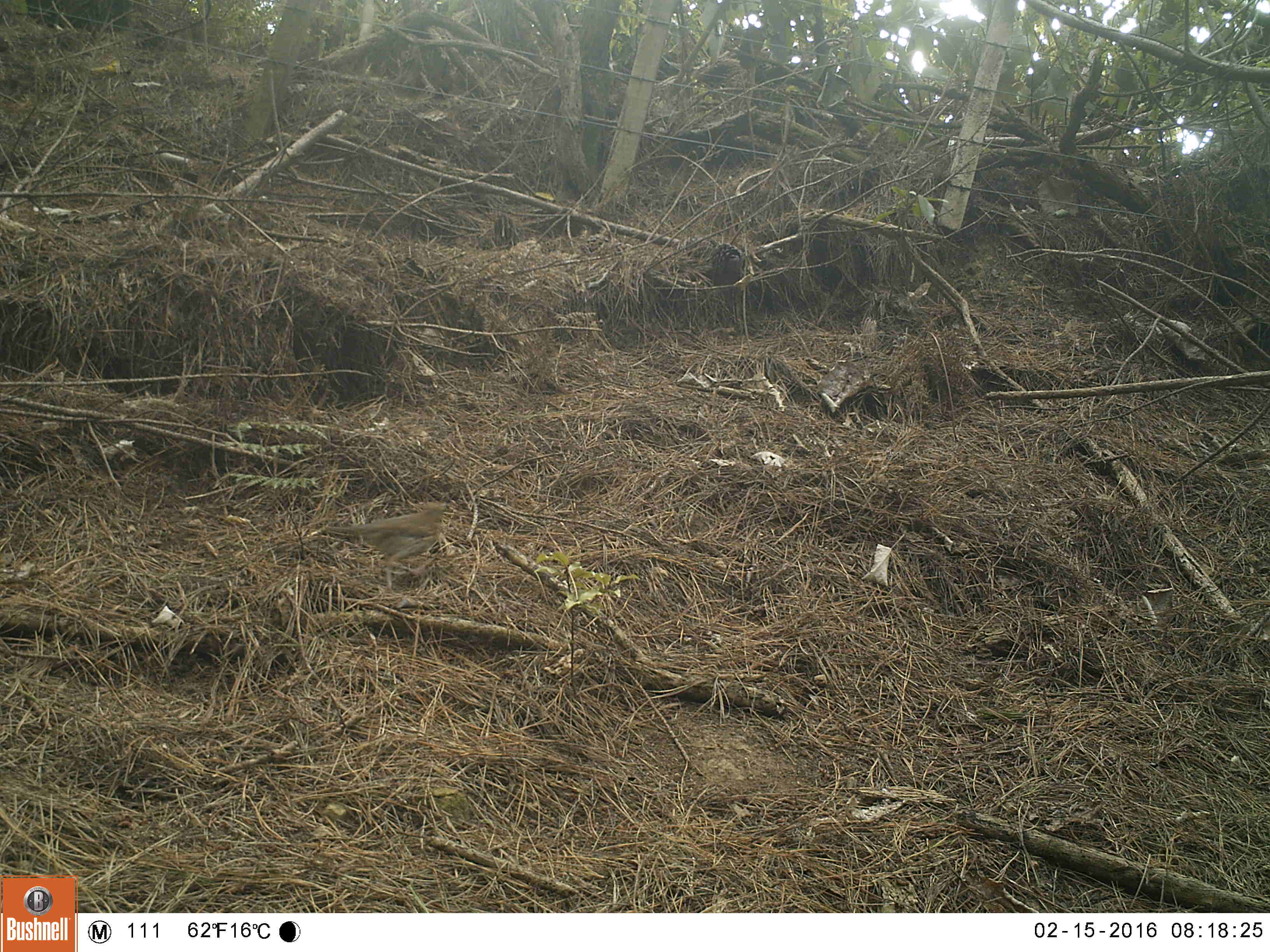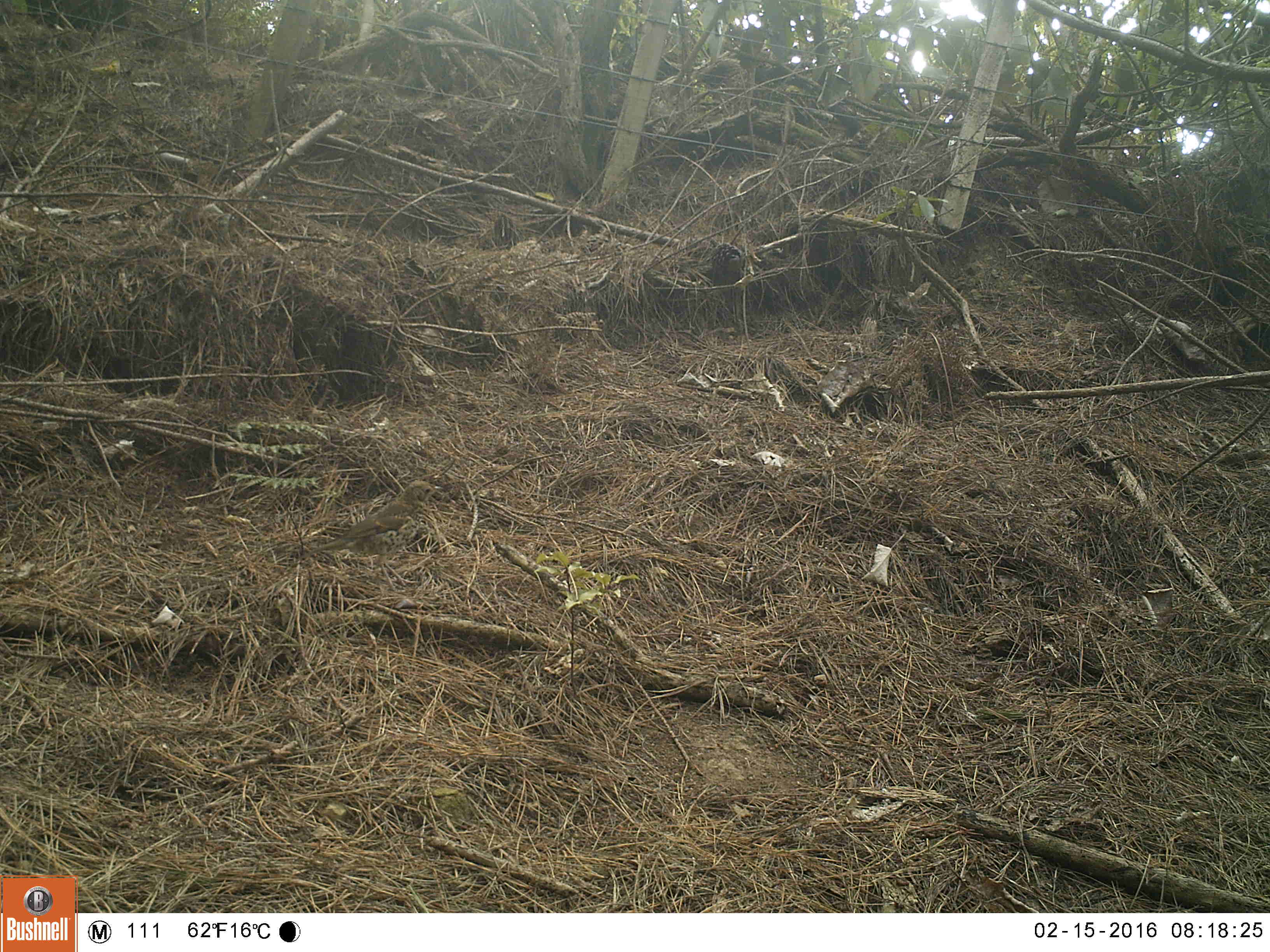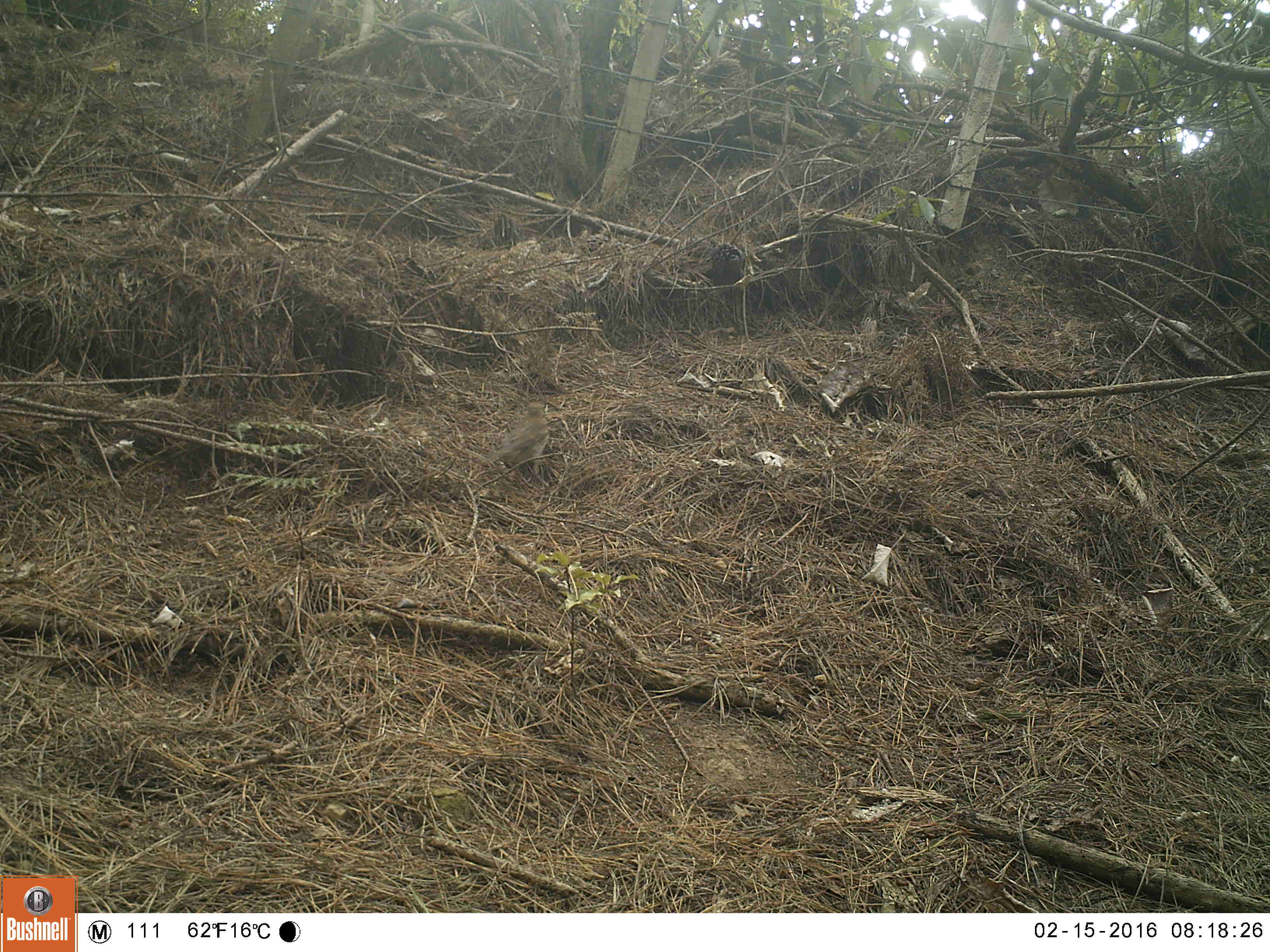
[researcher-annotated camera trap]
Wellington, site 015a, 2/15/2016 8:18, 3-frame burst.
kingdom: Animalia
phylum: Chordata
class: Aves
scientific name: Aves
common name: bird